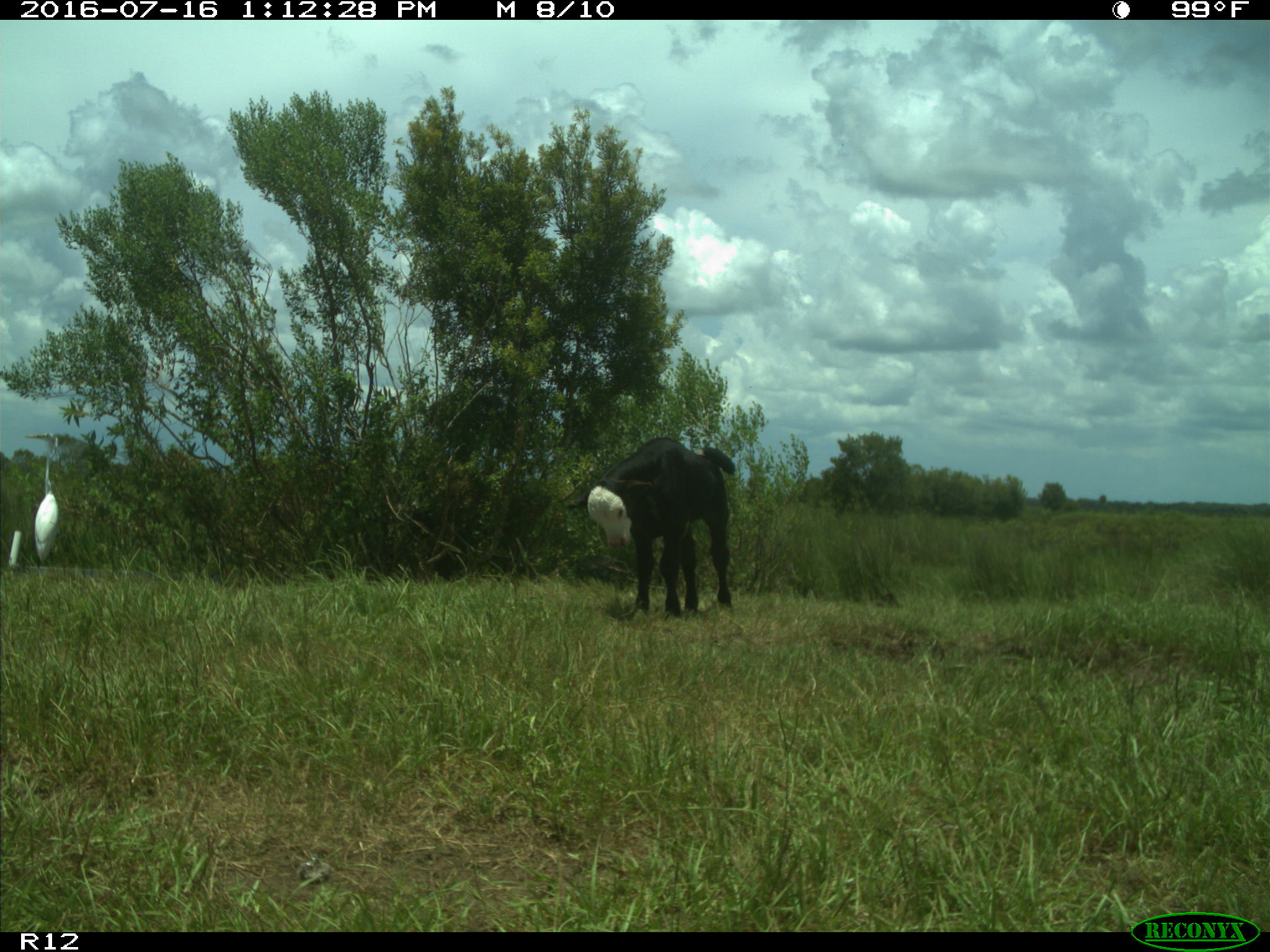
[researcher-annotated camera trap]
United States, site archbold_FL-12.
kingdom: Animalia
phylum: Chordata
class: Mammalia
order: Artiodactyla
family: Bovidae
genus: Bos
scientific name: Bos taurus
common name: domestic cow